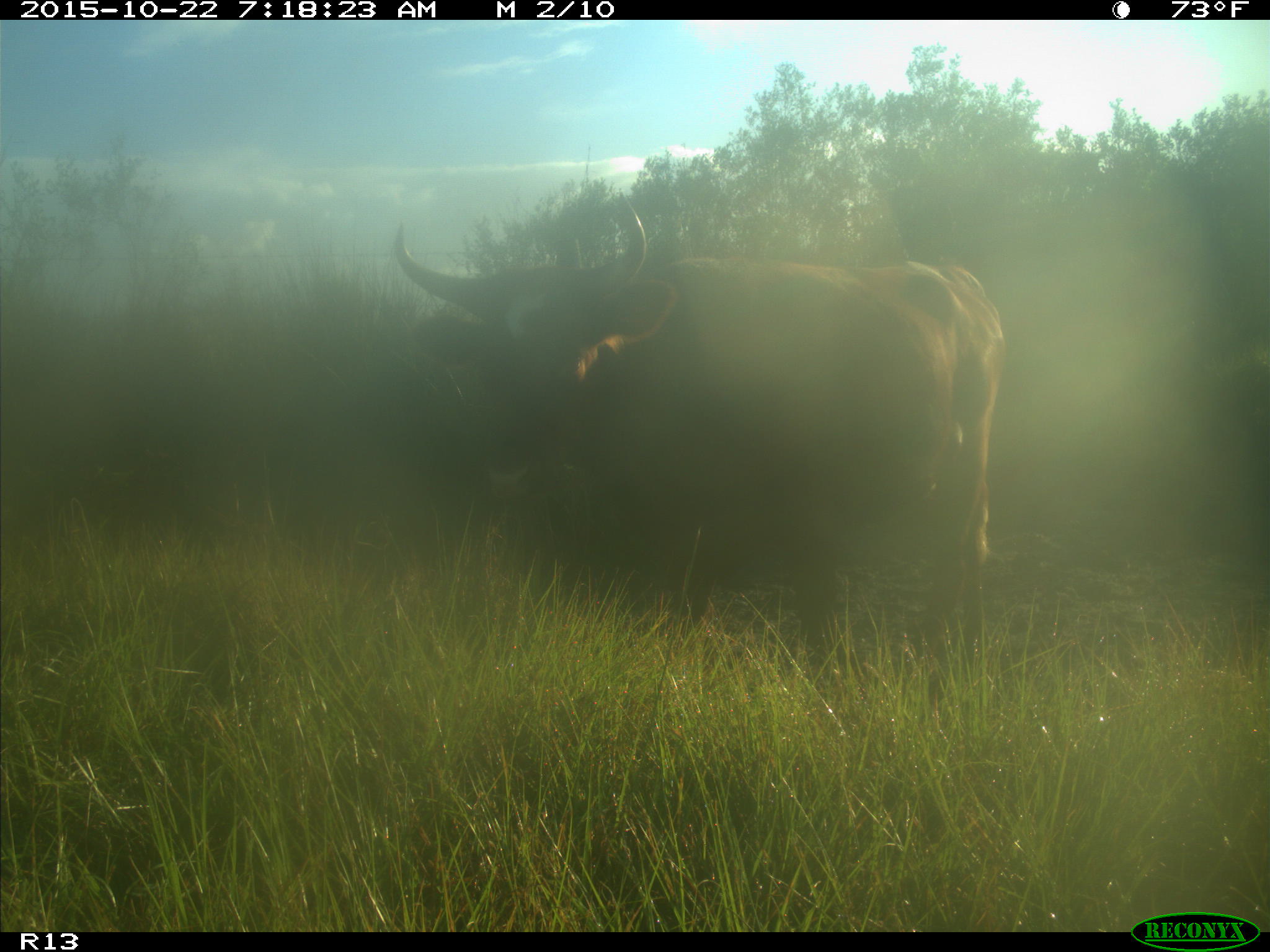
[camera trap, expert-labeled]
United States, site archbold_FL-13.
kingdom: Animalia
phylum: Chordata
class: Mammalia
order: Artiodactyla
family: Bovidae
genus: Bos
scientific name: Bos taurus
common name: domestic cow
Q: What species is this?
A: Bos taurus (domestic cow).